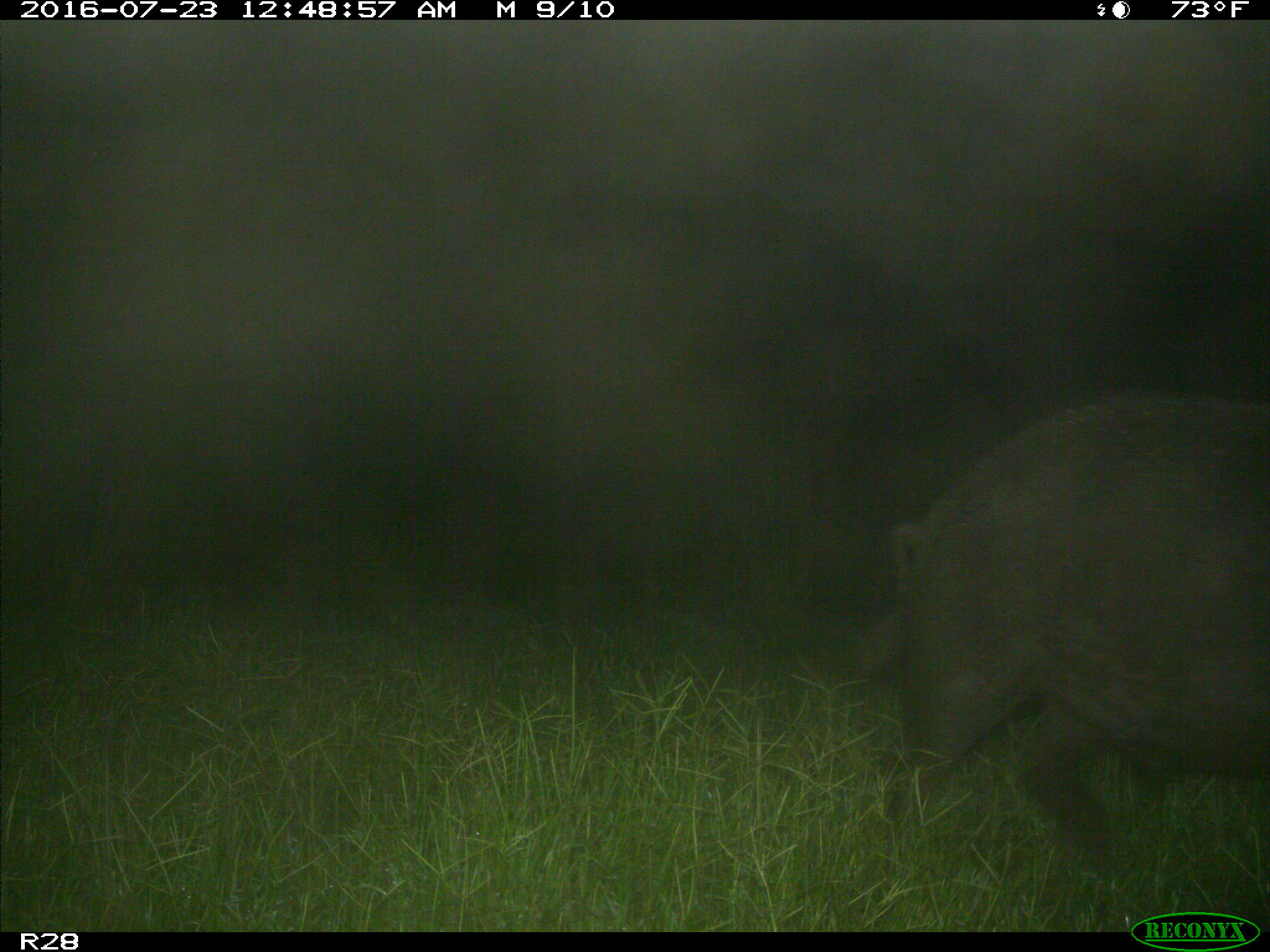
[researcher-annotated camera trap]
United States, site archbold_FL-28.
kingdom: Animalia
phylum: Chordata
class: Mammalia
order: Artiodactyla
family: Suidae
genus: Sus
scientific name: Sus scrofa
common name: wild boar